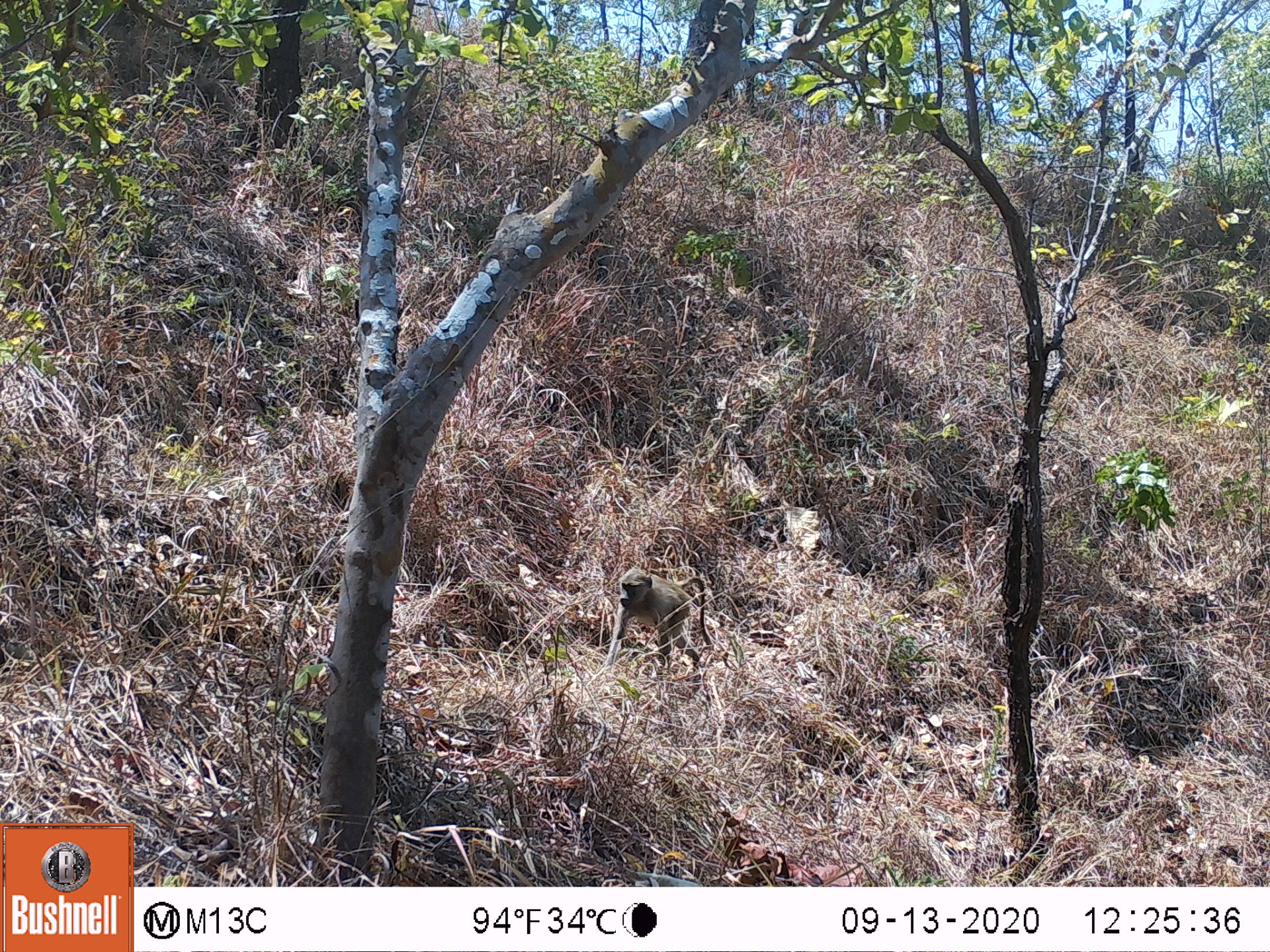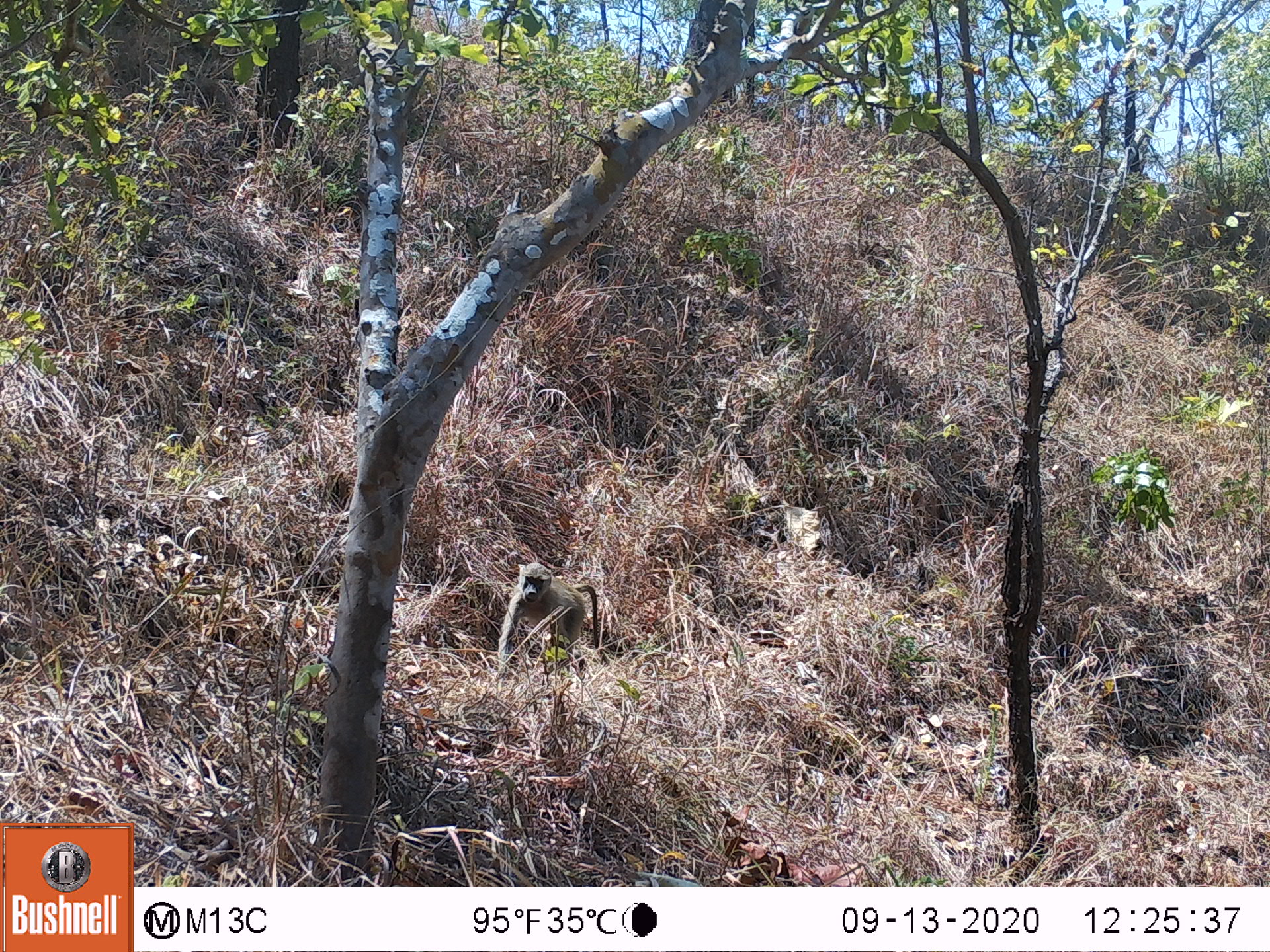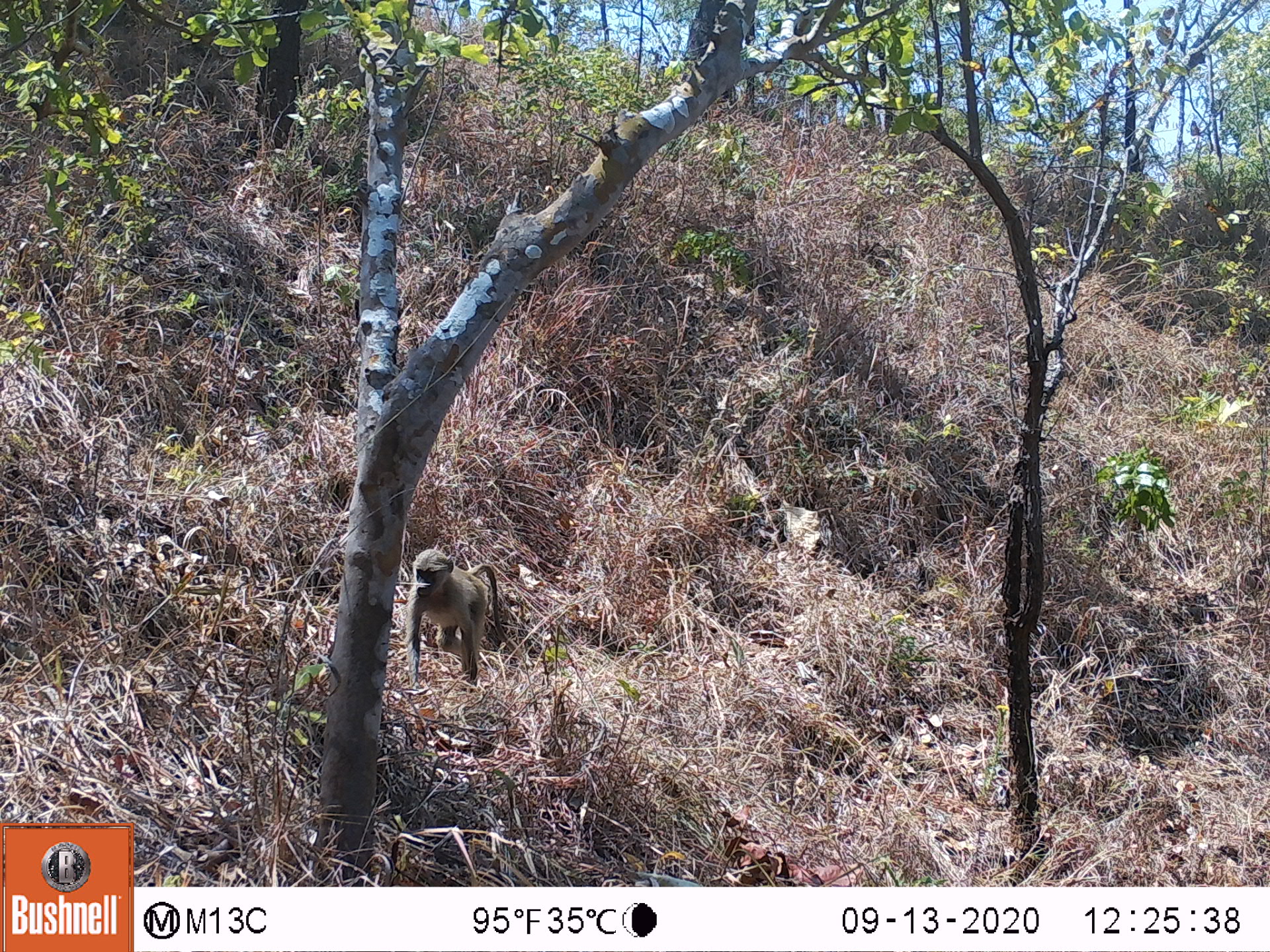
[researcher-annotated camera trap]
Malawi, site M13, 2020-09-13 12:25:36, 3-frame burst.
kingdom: Animalia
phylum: Chordata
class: Mammalia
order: Primates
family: Cercopithecidae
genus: Papio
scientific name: Papio cynocephalus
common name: yellow baboon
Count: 1.